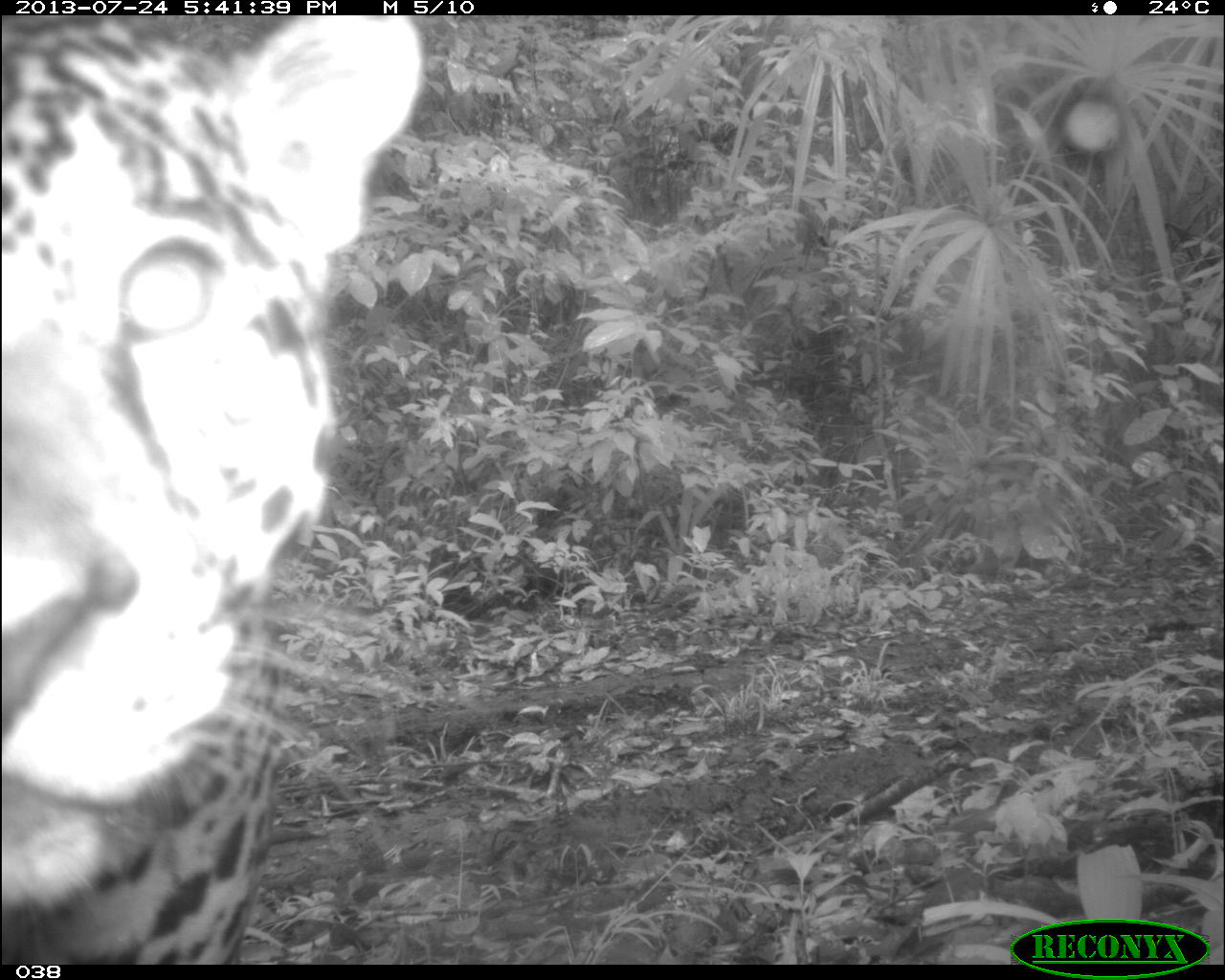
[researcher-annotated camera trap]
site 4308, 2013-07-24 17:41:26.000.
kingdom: Animalia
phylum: Chordata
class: Mammalia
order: Carnivora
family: Felidae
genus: Panthera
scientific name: Panthera onca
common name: jaguar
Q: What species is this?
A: Panthera onca (jaguar).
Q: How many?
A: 1.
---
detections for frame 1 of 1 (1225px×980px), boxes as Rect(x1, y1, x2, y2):
panthera onca: Rect(0, 15, 426, 965)